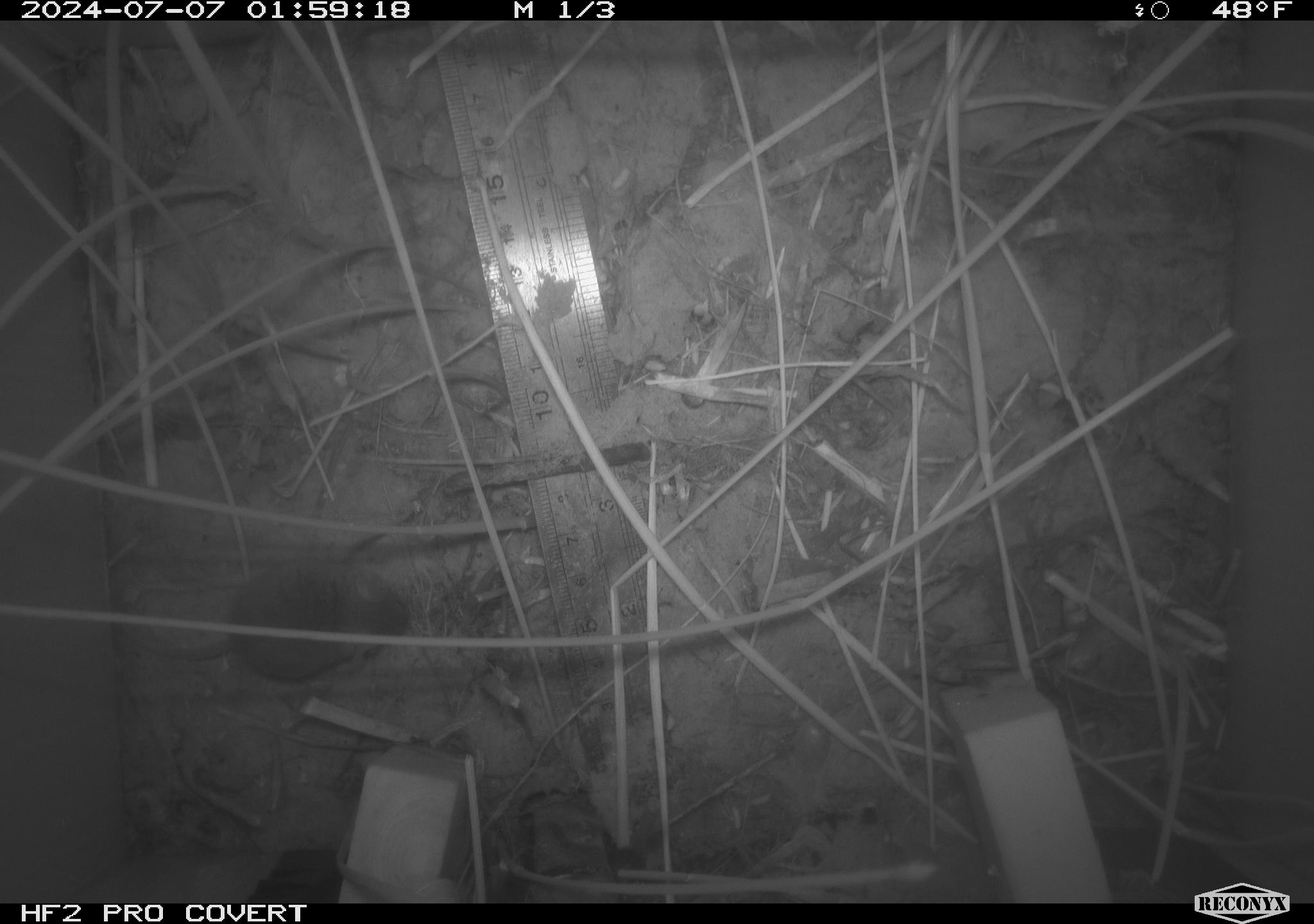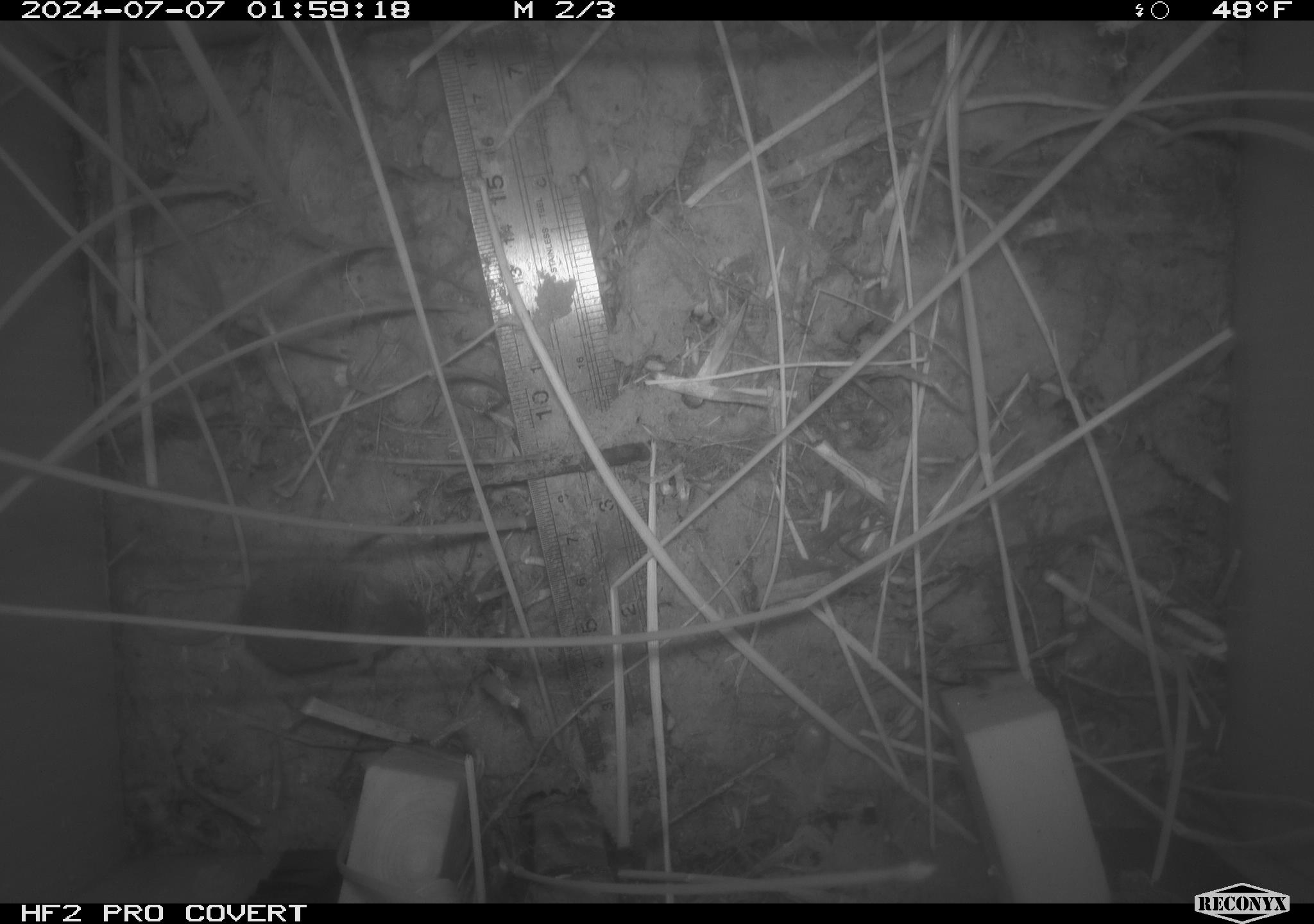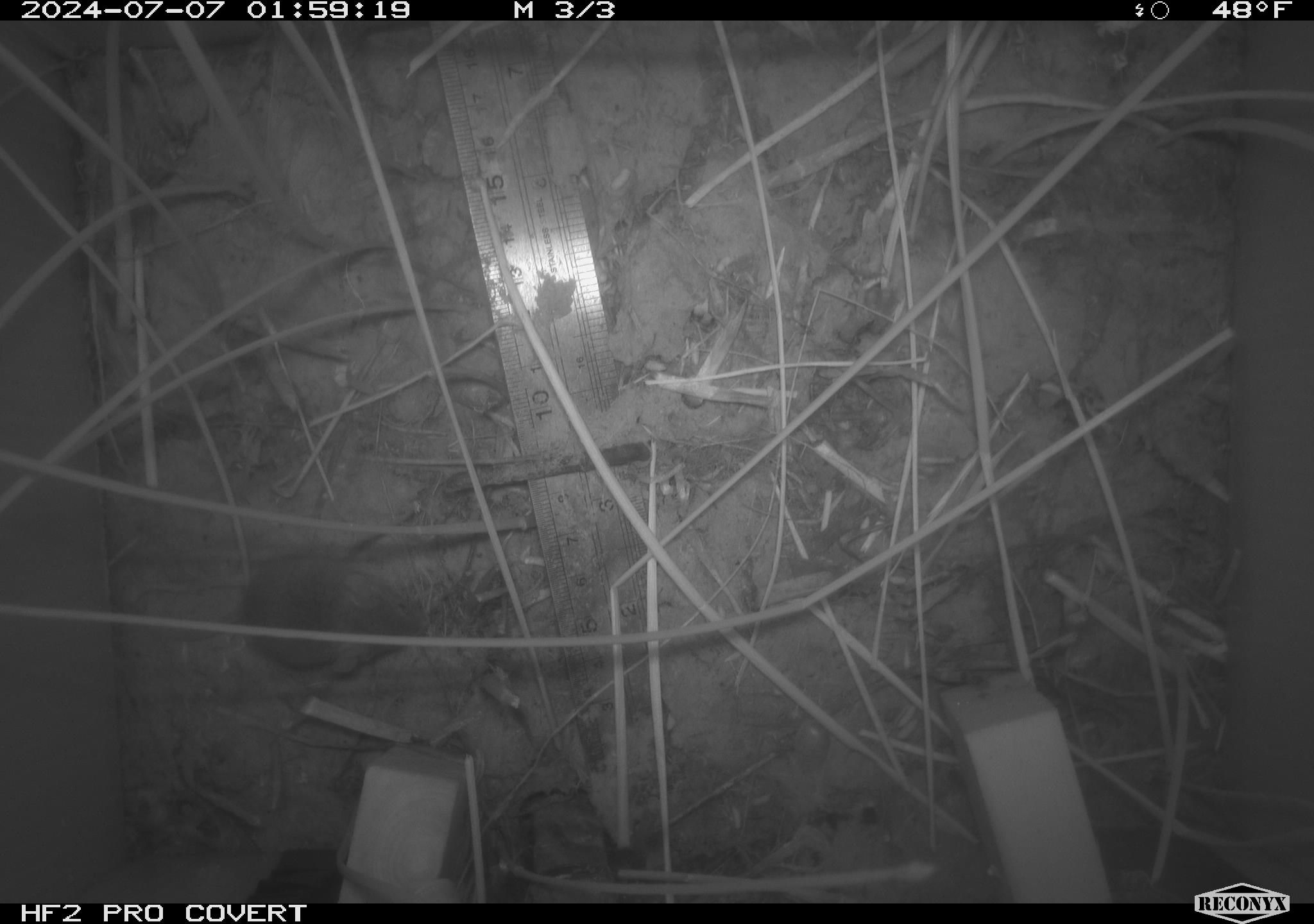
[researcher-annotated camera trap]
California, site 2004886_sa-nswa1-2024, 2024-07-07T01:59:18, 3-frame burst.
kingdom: Animalia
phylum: Chordata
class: Mammalia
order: Rodentia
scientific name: Rodentia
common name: rodent